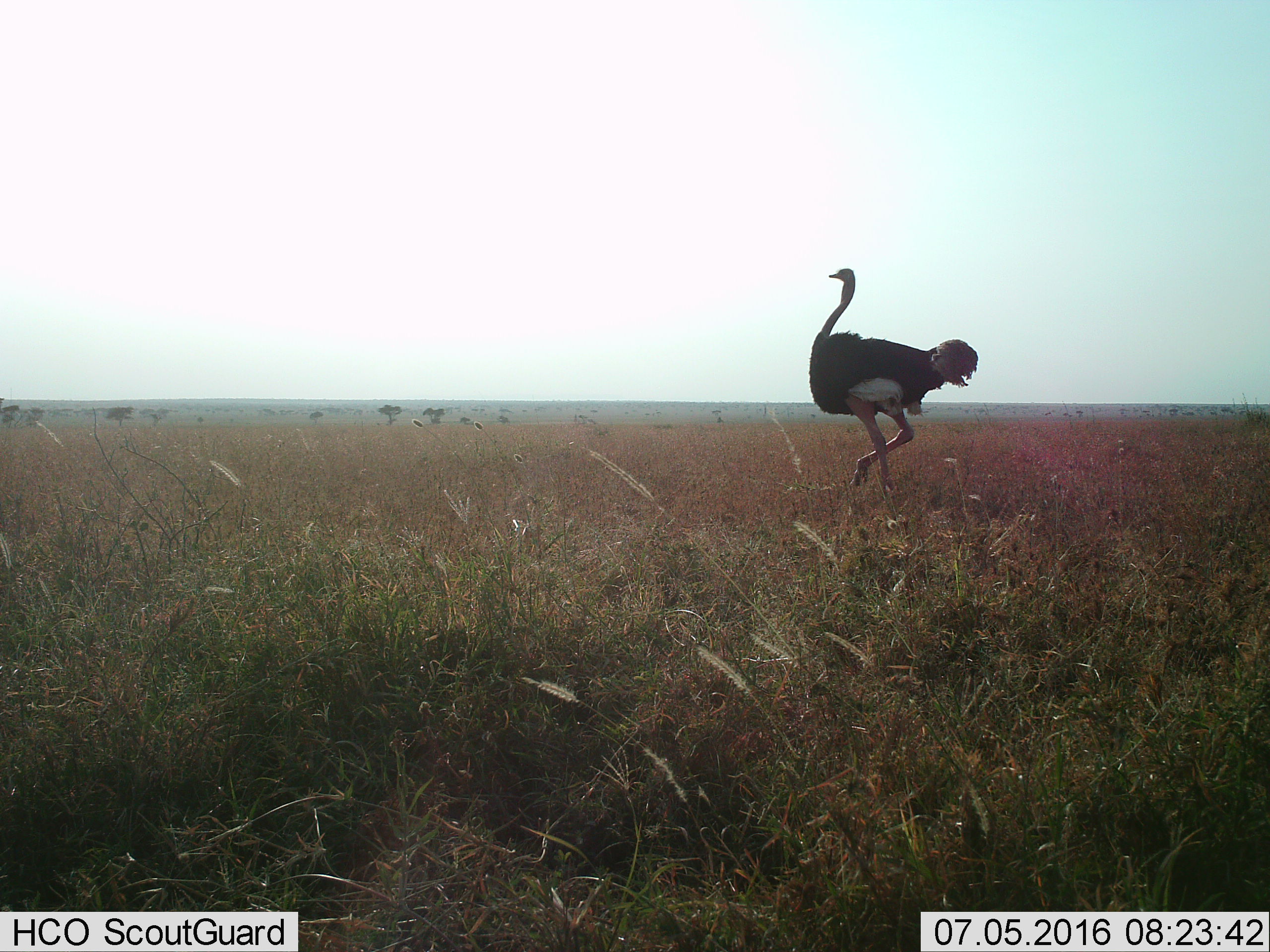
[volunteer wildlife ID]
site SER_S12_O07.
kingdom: Animalia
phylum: Chordata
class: Aves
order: Struthioniformes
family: Struthionidae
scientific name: Struthionidae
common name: ostrich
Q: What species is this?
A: Ostrich (Struthionidae).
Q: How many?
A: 1.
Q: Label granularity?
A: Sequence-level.